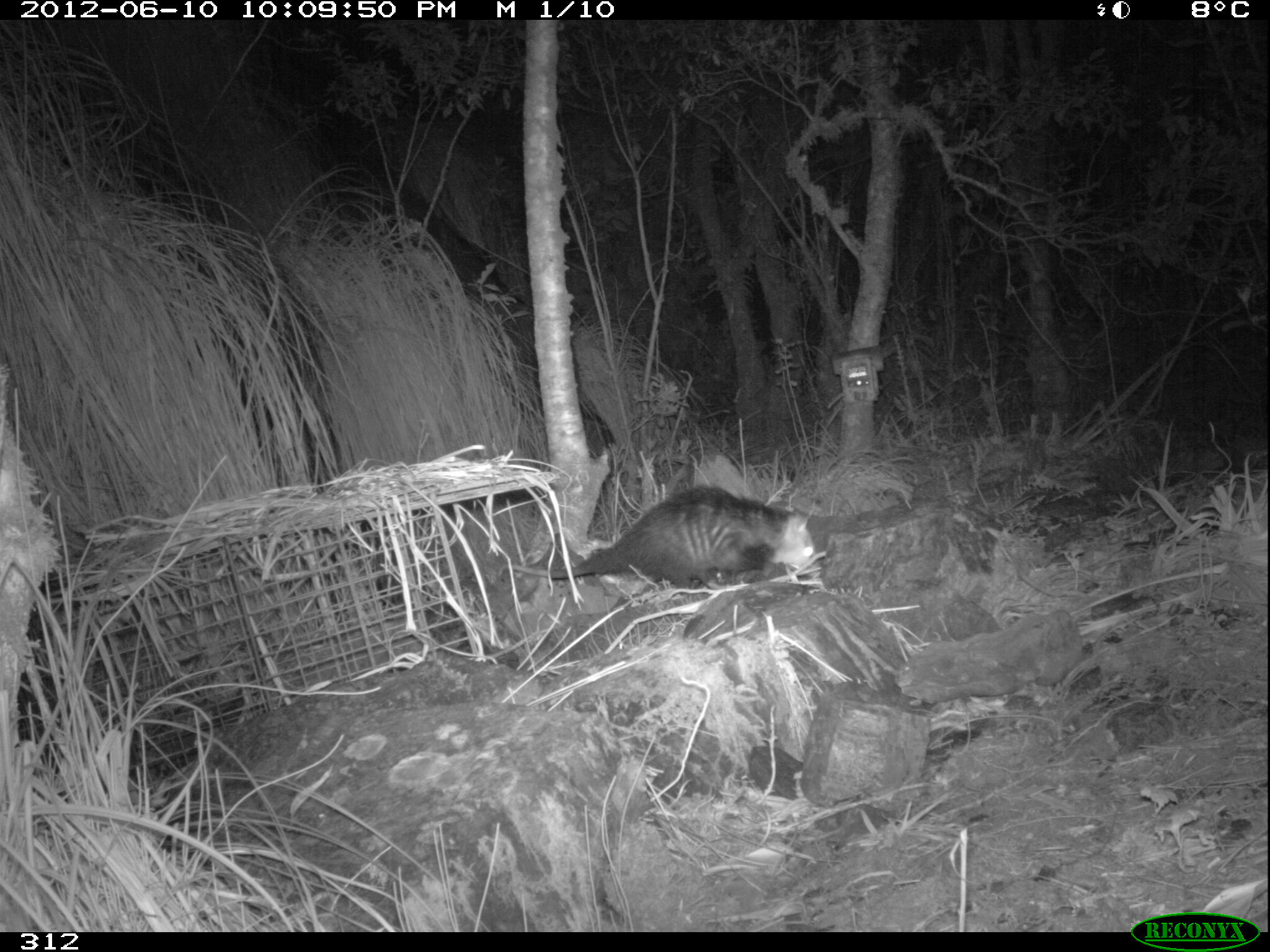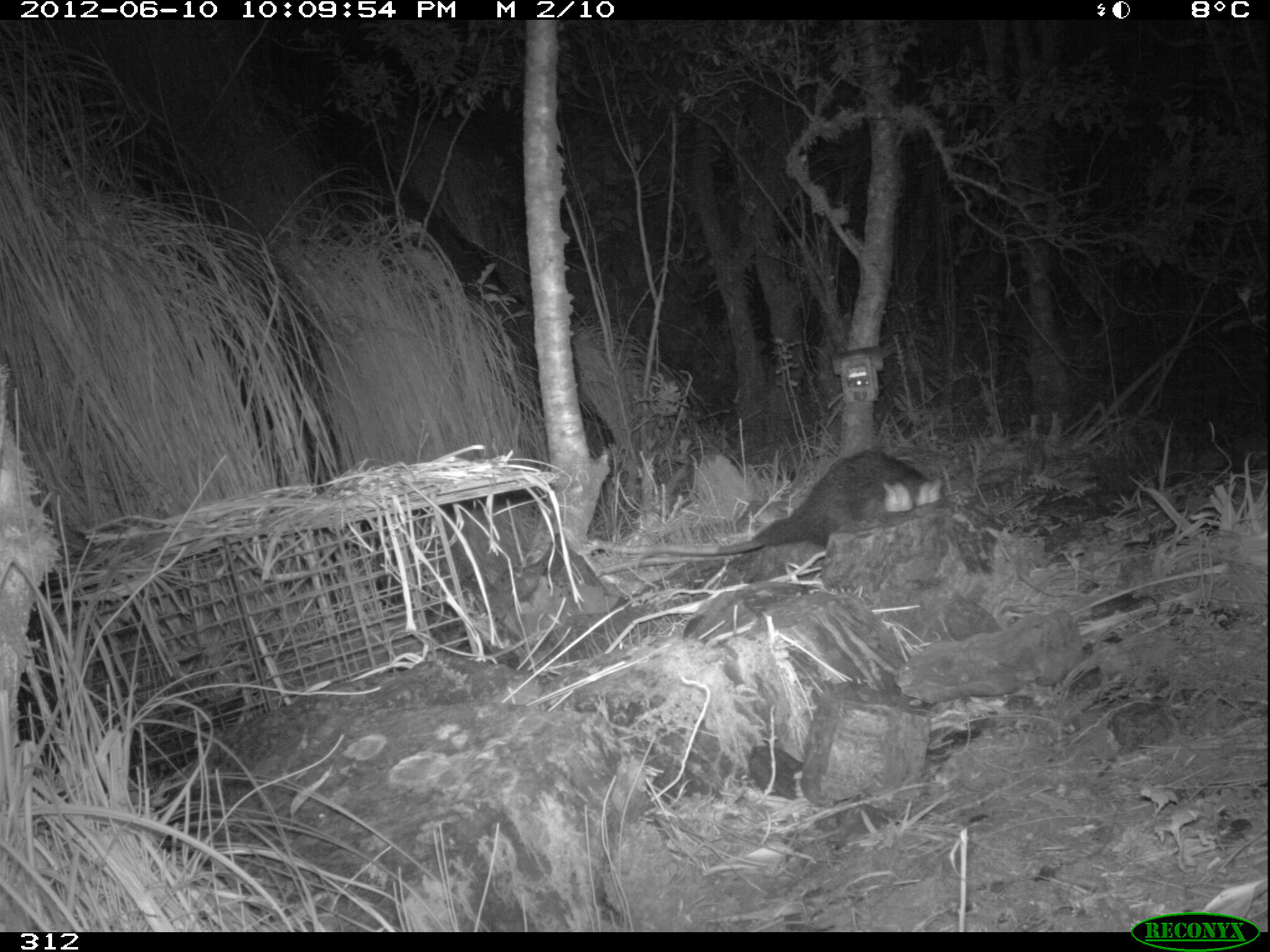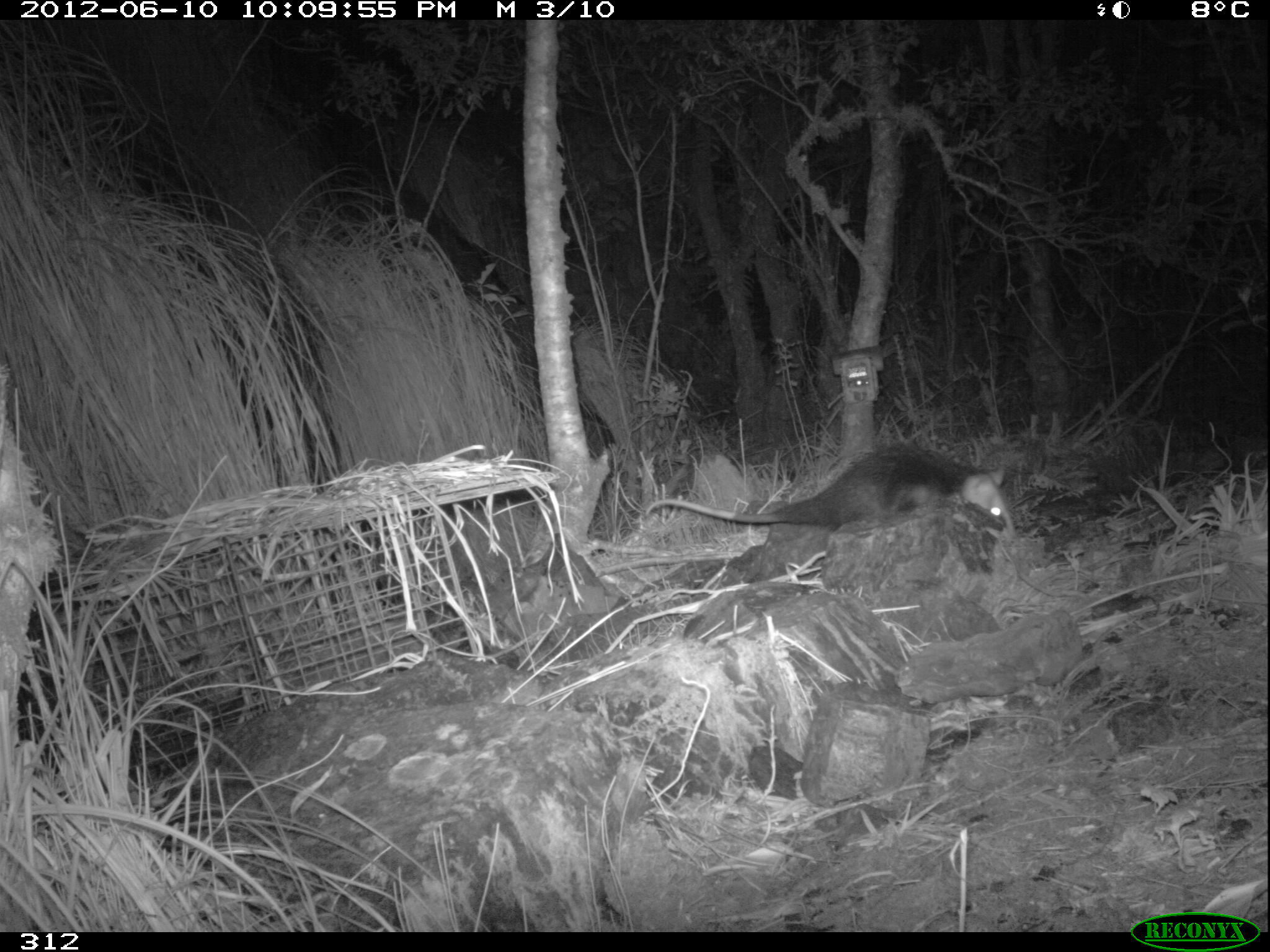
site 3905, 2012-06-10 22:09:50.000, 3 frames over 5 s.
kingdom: Animalia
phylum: Chordata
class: Mammalia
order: Didelphimorphia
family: Didelphidae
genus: Didelphis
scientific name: Didelphis pernigra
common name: andean white-eared opossum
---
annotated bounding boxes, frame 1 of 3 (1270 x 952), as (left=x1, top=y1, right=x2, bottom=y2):
didelphis pernigra: (left=497, top=484, right=815, bottom=593)